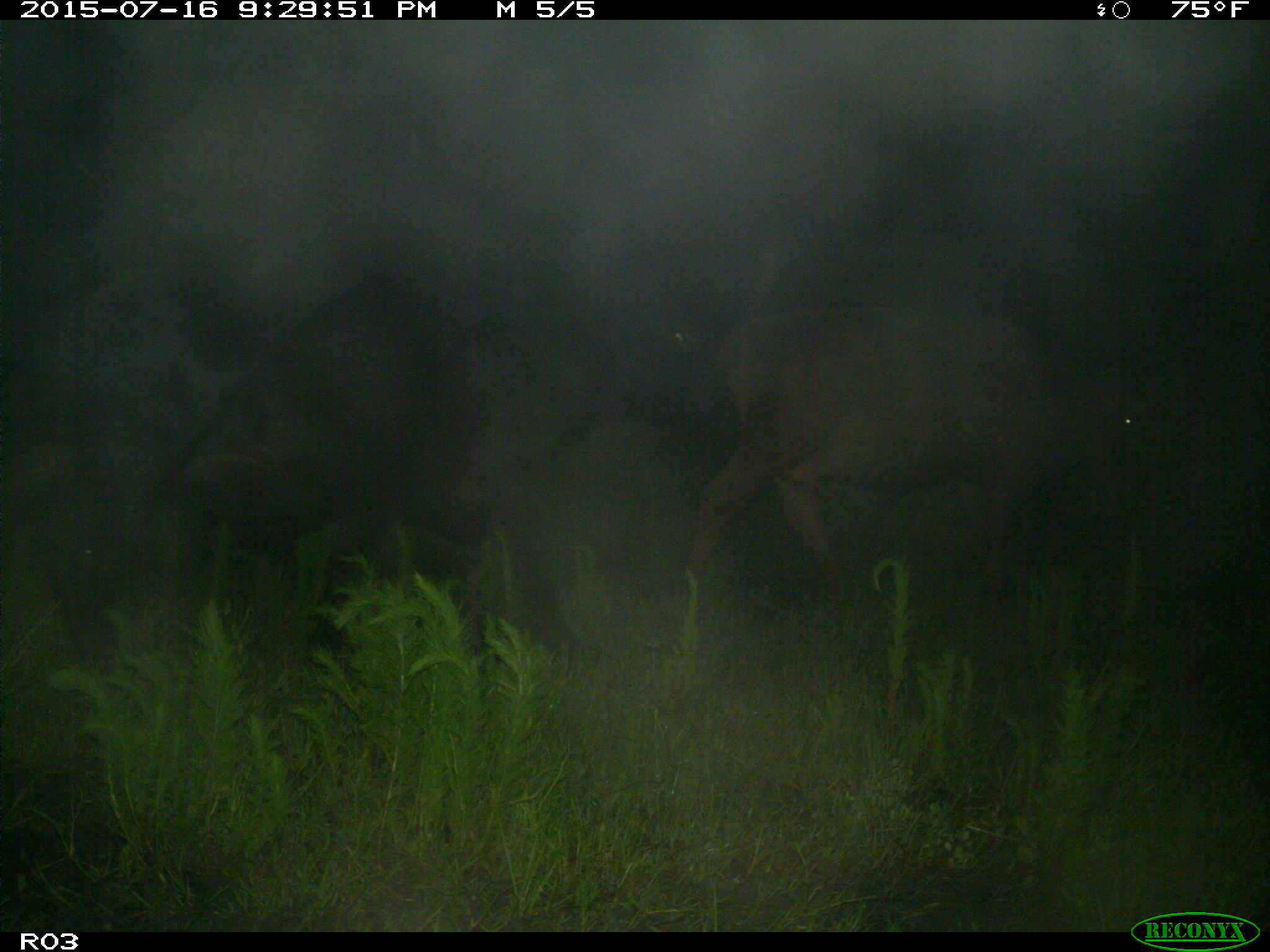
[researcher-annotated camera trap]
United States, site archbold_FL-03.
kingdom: Animalia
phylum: Chordata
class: Mammalia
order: Artiodactyla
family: Bovidae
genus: Bos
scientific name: Bos taurus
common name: domestic cow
Bos taurus (domestic cow).